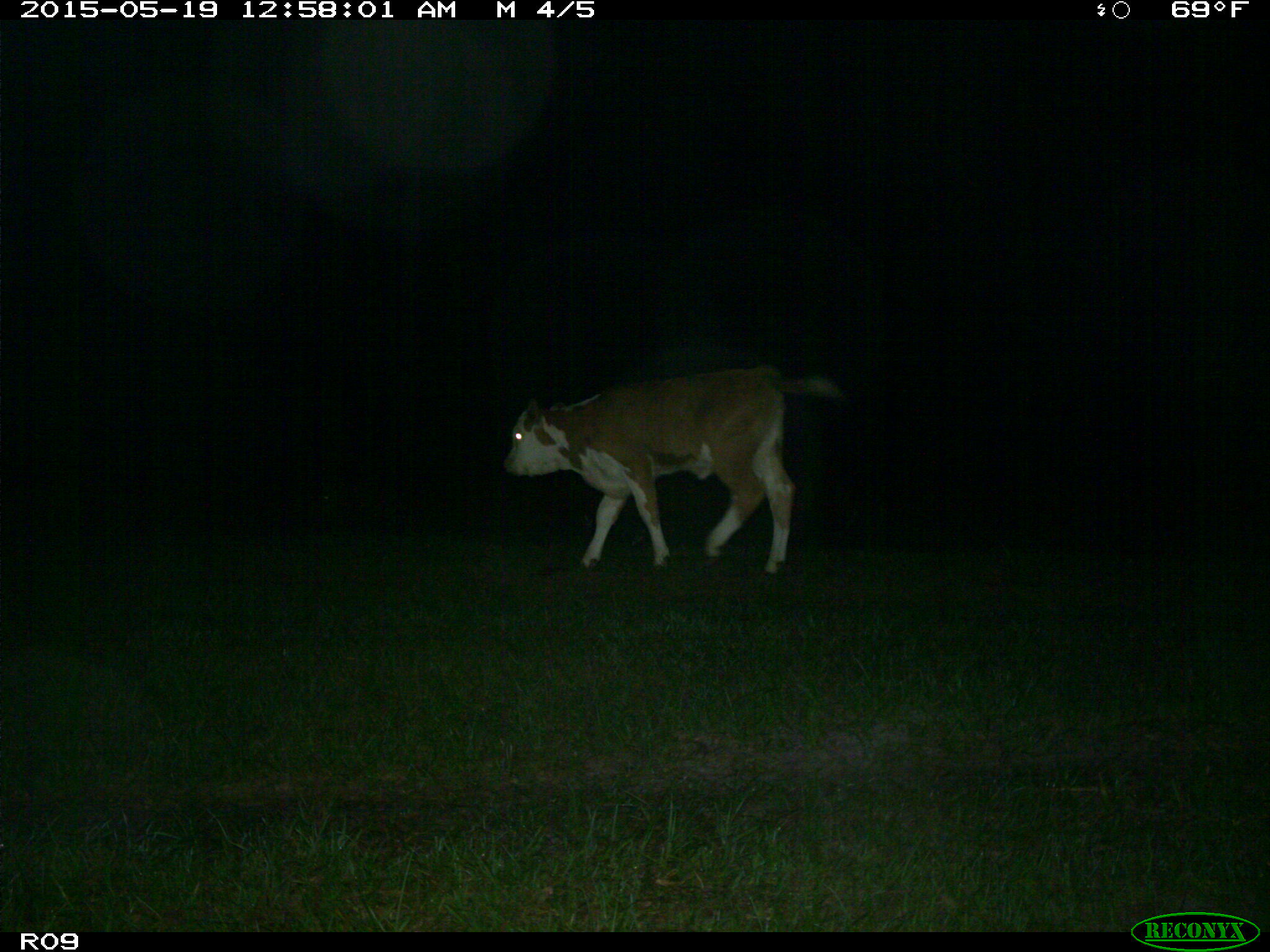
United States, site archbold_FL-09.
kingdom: Animalia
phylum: Chordata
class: Mammalia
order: Artiodactyla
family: Bovidae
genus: Bos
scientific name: Bos taurus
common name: domestic cow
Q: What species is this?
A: Bos taurus (domestic cow).